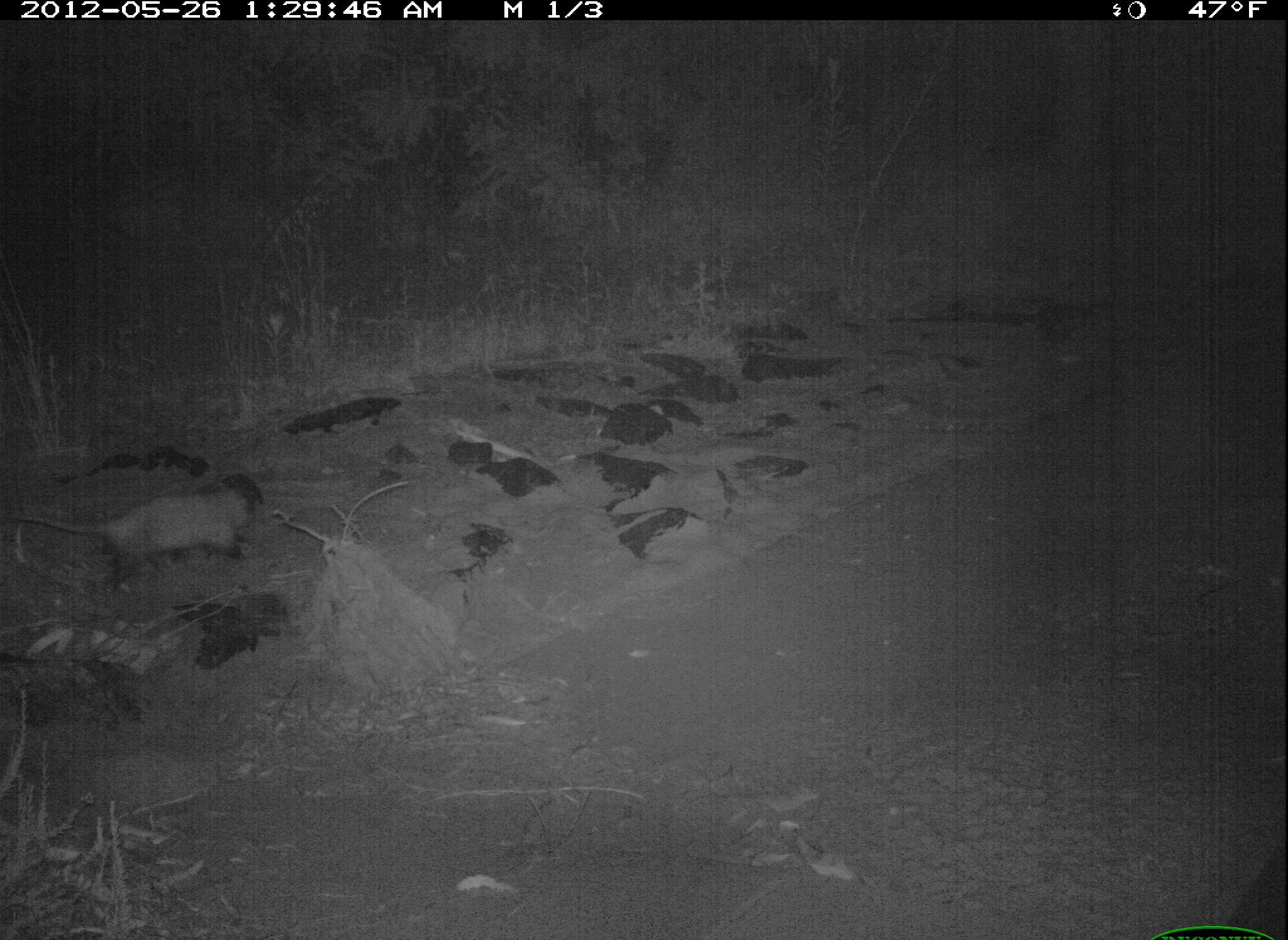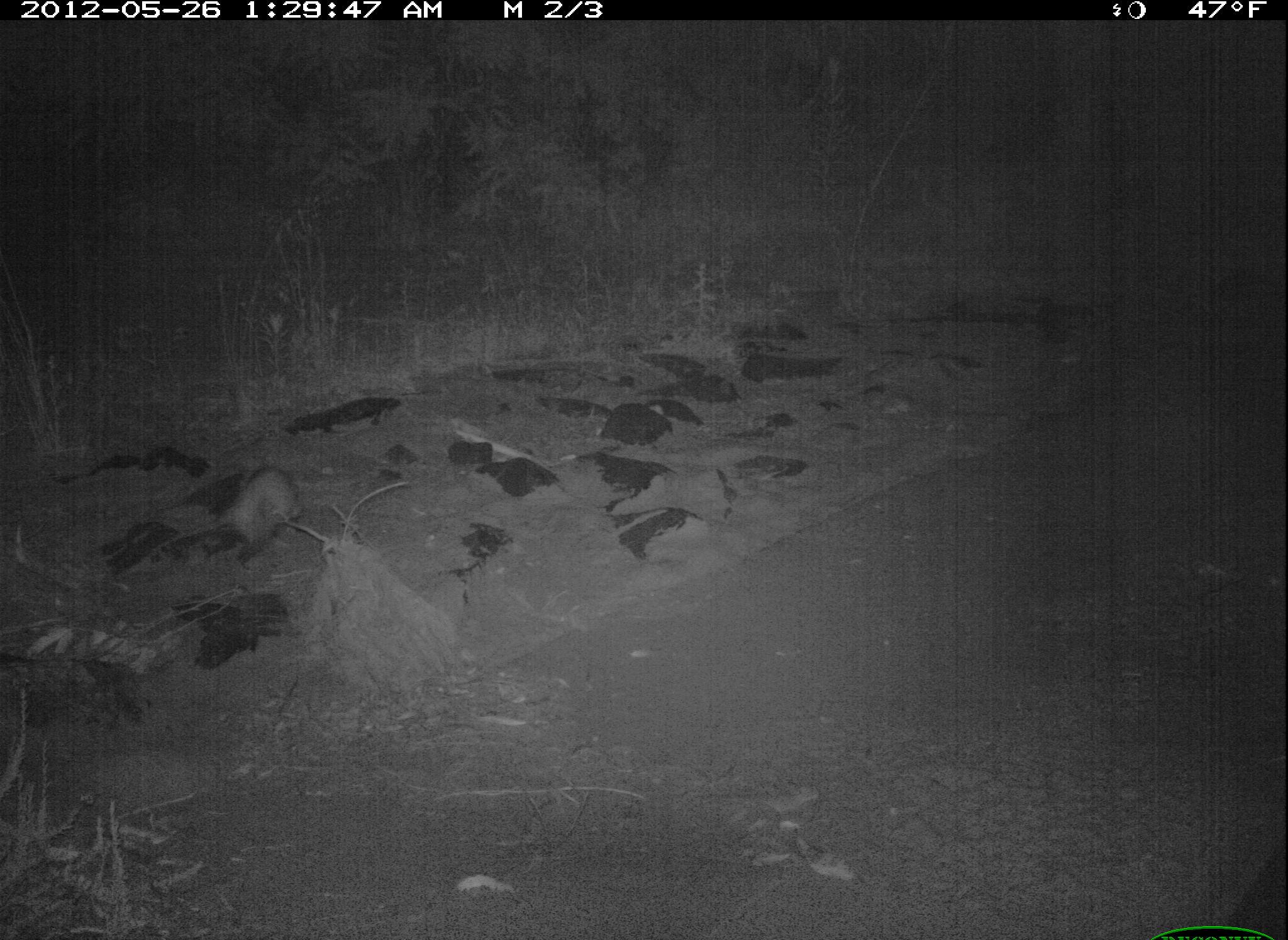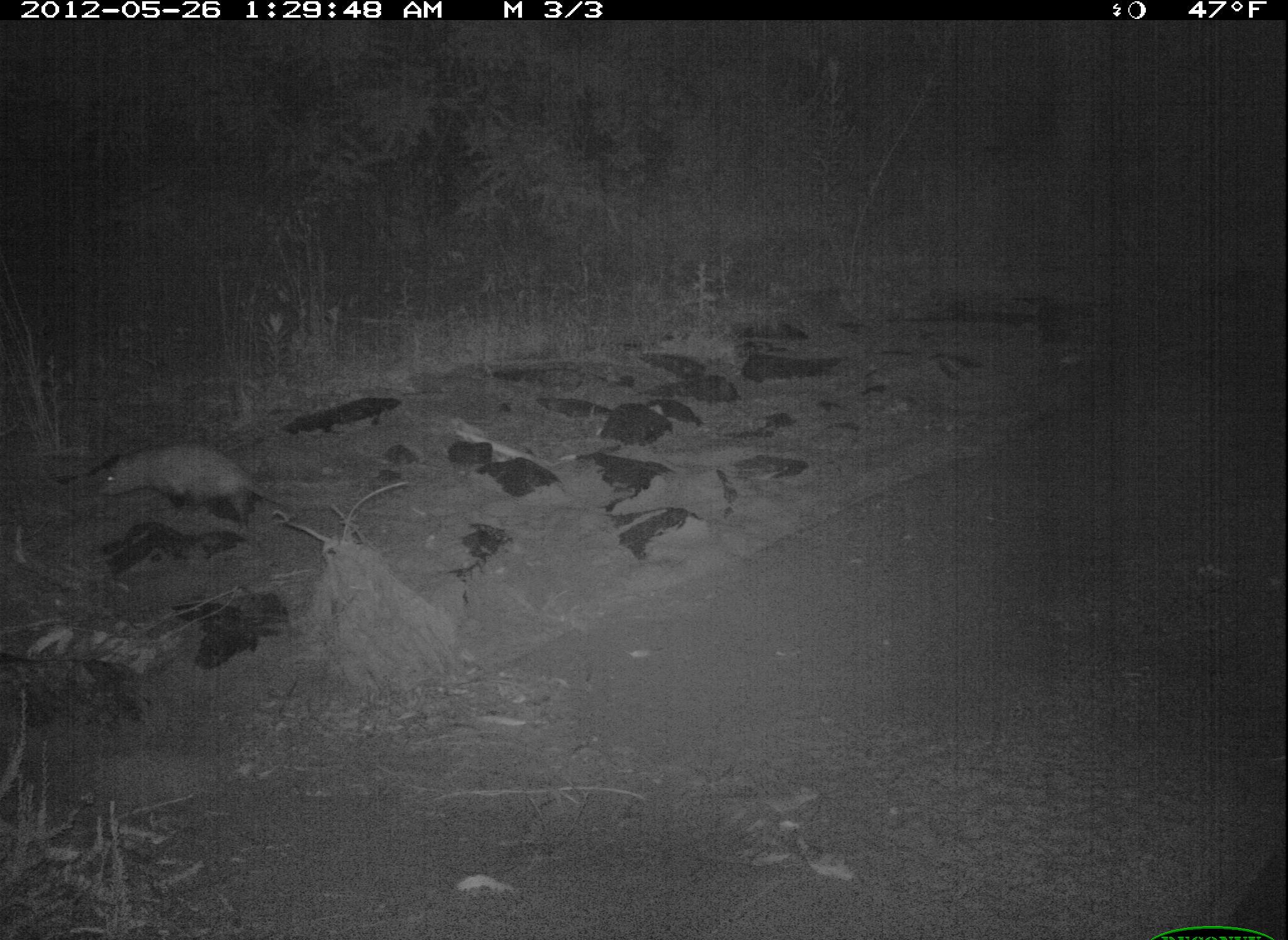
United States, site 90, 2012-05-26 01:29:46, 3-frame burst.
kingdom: Animalia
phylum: Chordata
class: Mammalia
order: Didelphimorphia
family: Didelphidae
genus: Didelphis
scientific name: Didelphis virginiana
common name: virginia opossum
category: opossum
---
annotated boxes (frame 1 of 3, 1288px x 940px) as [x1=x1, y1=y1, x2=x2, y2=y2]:
opossum: [x1=5, y1=469, x2=290, y2=607]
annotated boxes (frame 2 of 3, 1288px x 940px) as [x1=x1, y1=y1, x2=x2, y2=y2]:
opossum: [x1=130, y1=457, x2=308, y2=580]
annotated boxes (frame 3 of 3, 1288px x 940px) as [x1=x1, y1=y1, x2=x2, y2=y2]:
opossum: [x1=95, y1=437, x2=302, y2=536]